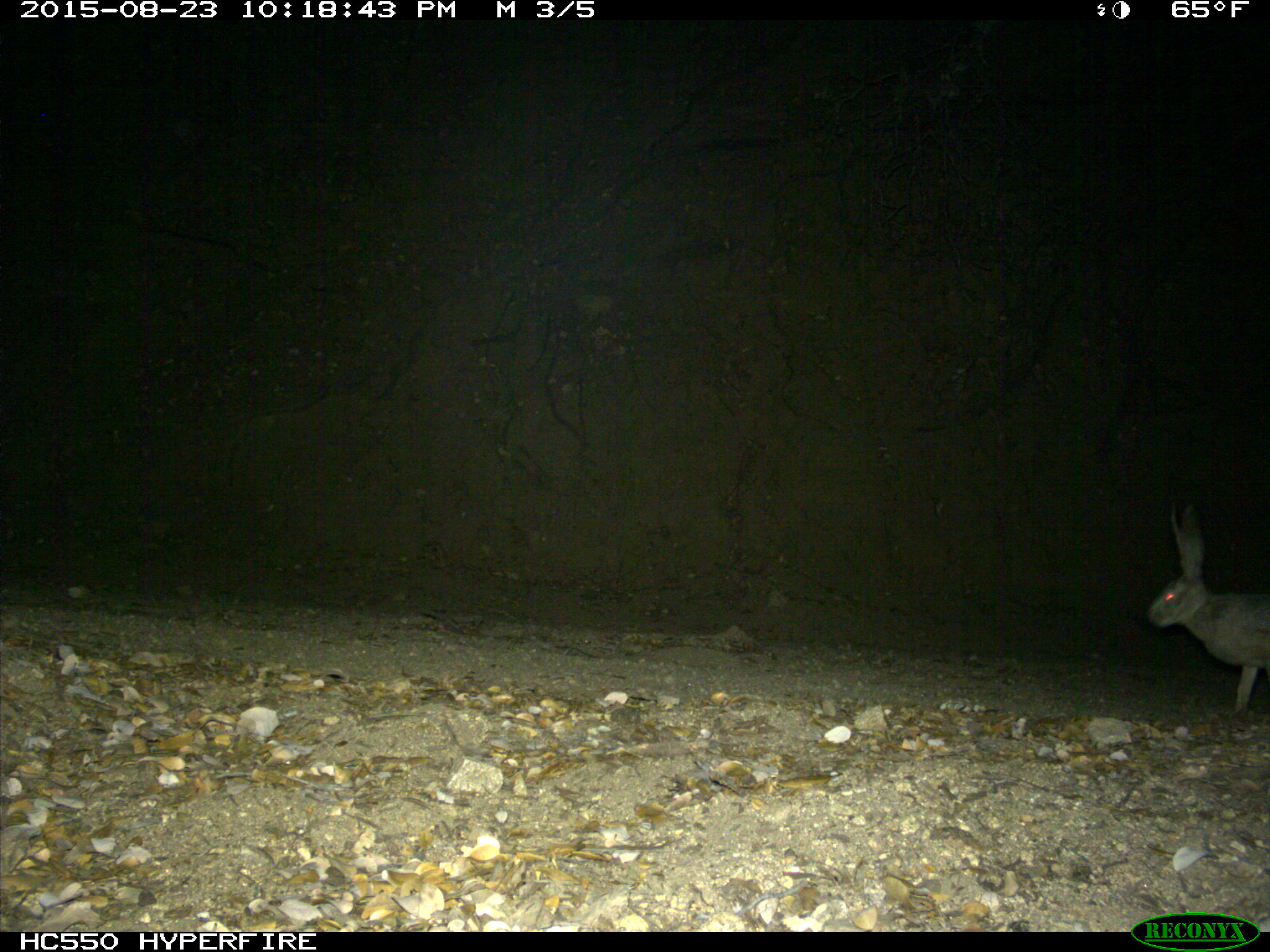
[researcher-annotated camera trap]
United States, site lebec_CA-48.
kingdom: Animalia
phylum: Chordata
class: Mammalia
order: Lagomorpha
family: Leporidae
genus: Lepus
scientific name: Lepus californicus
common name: black-tailed jackrabbit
Lepus californicus (black-tailed jackrabbit).